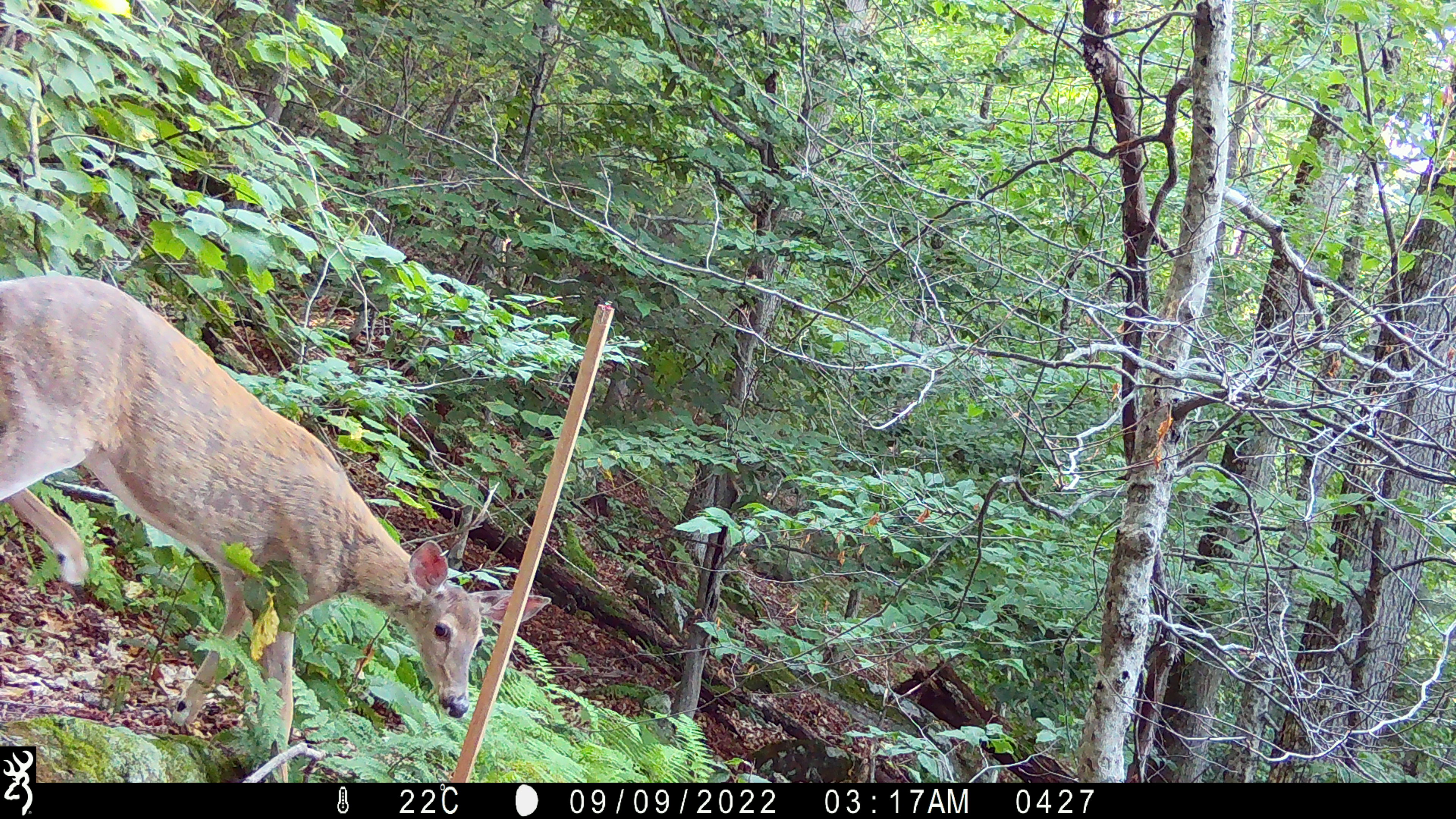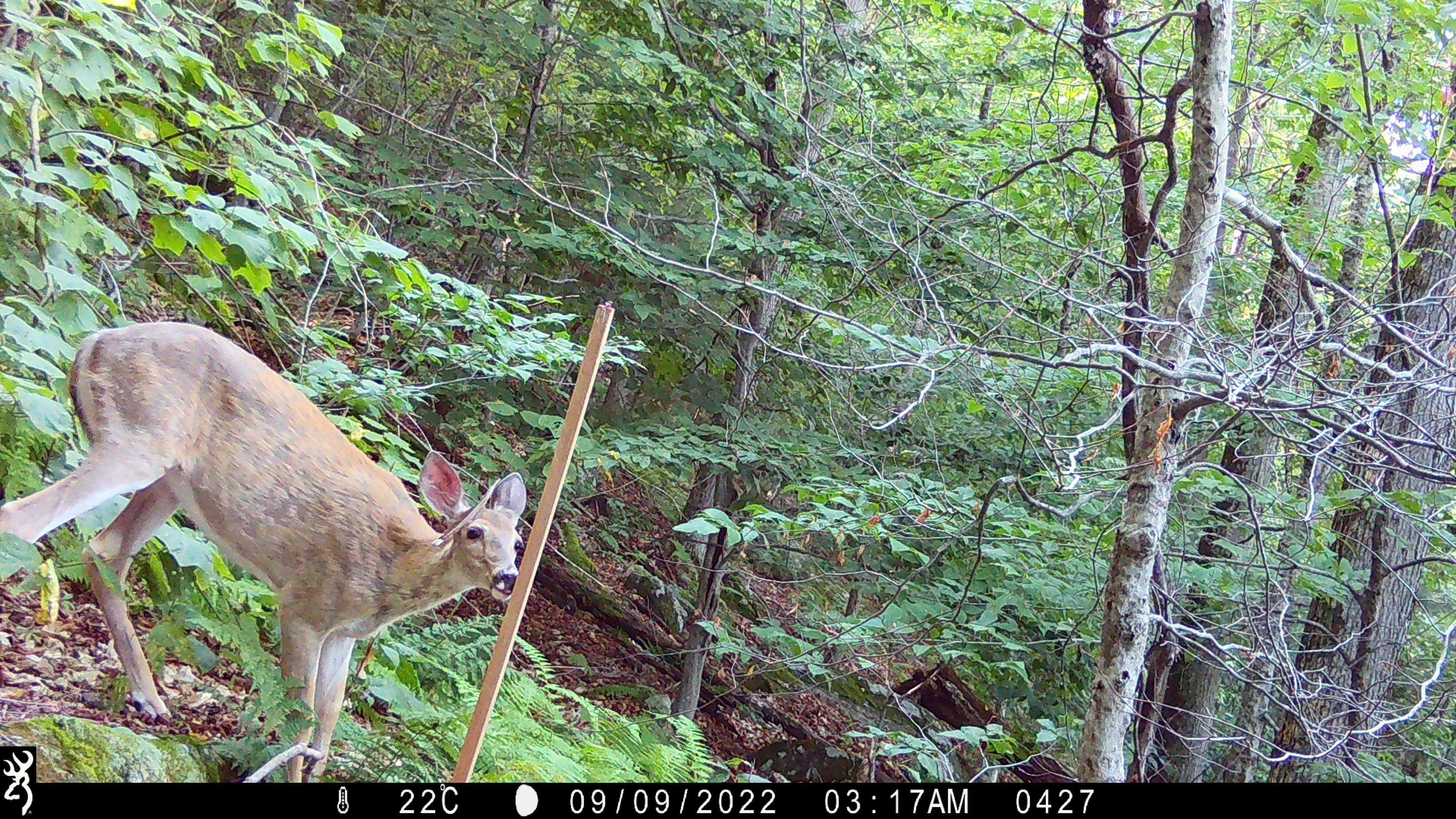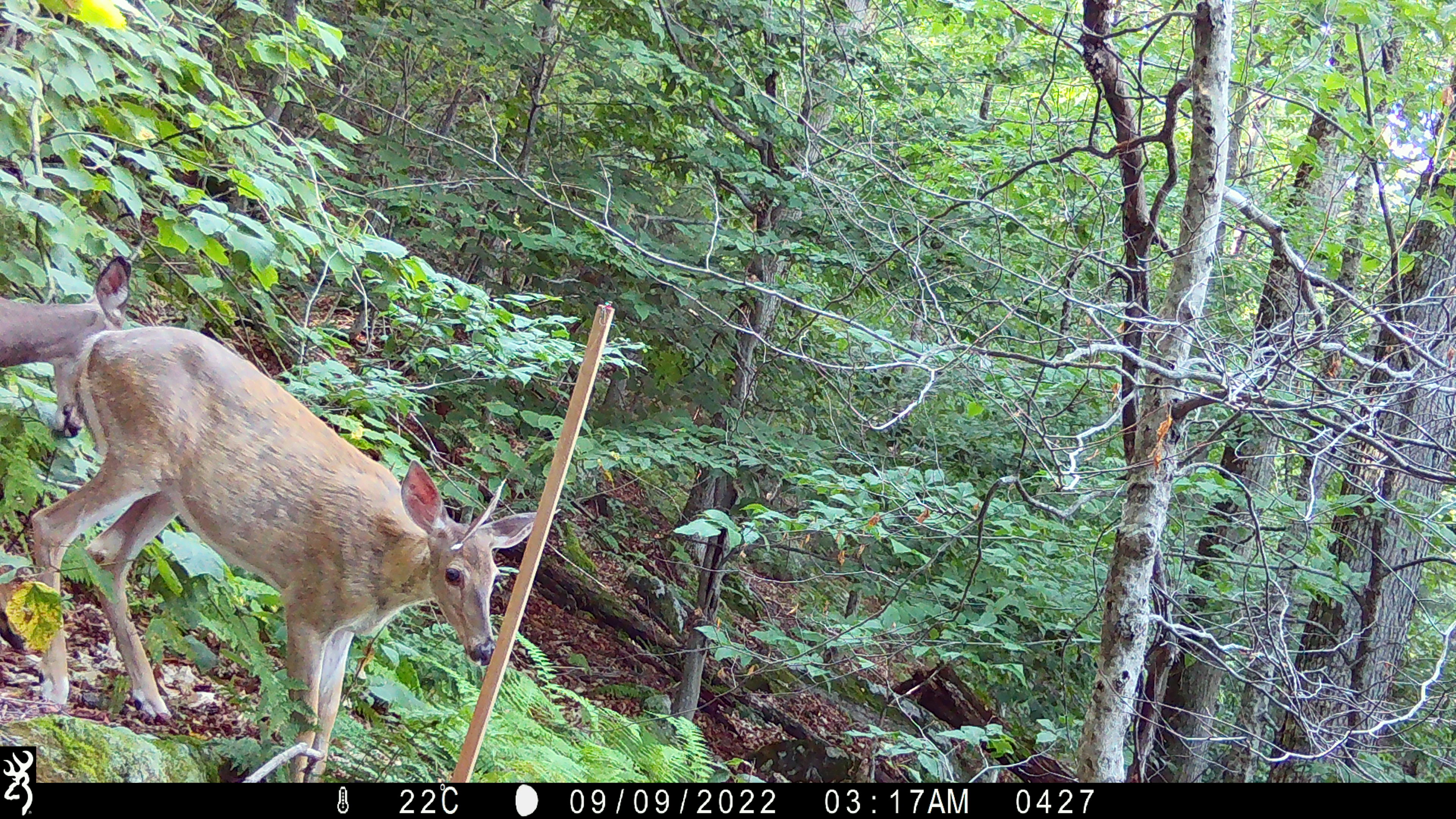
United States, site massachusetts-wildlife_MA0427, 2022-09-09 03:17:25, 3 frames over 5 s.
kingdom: Animalia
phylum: Chordata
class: Mammalia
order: Artiodactyla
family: Cervidae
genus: Odocoileus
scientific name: Odocoileus virginianus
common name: white-tailed deer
White-tailed deer (Odocoileus virginianus).